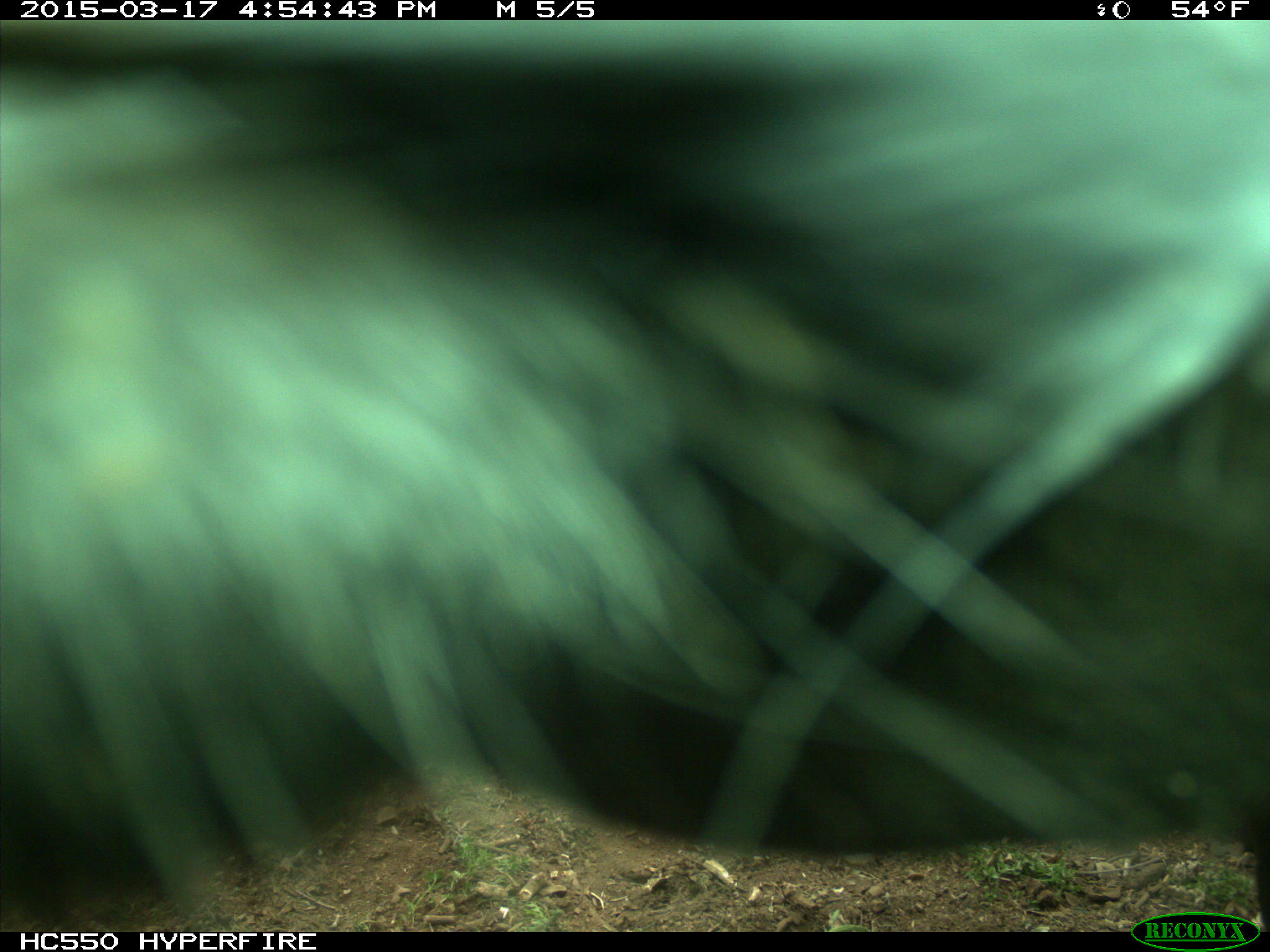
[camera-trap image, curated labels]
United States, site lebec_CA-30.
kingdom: Animalia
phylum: Chordata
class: Mammalia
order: Artiodactyla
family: Bovidae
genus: Bos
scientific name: Bos taurus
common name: domestic cow